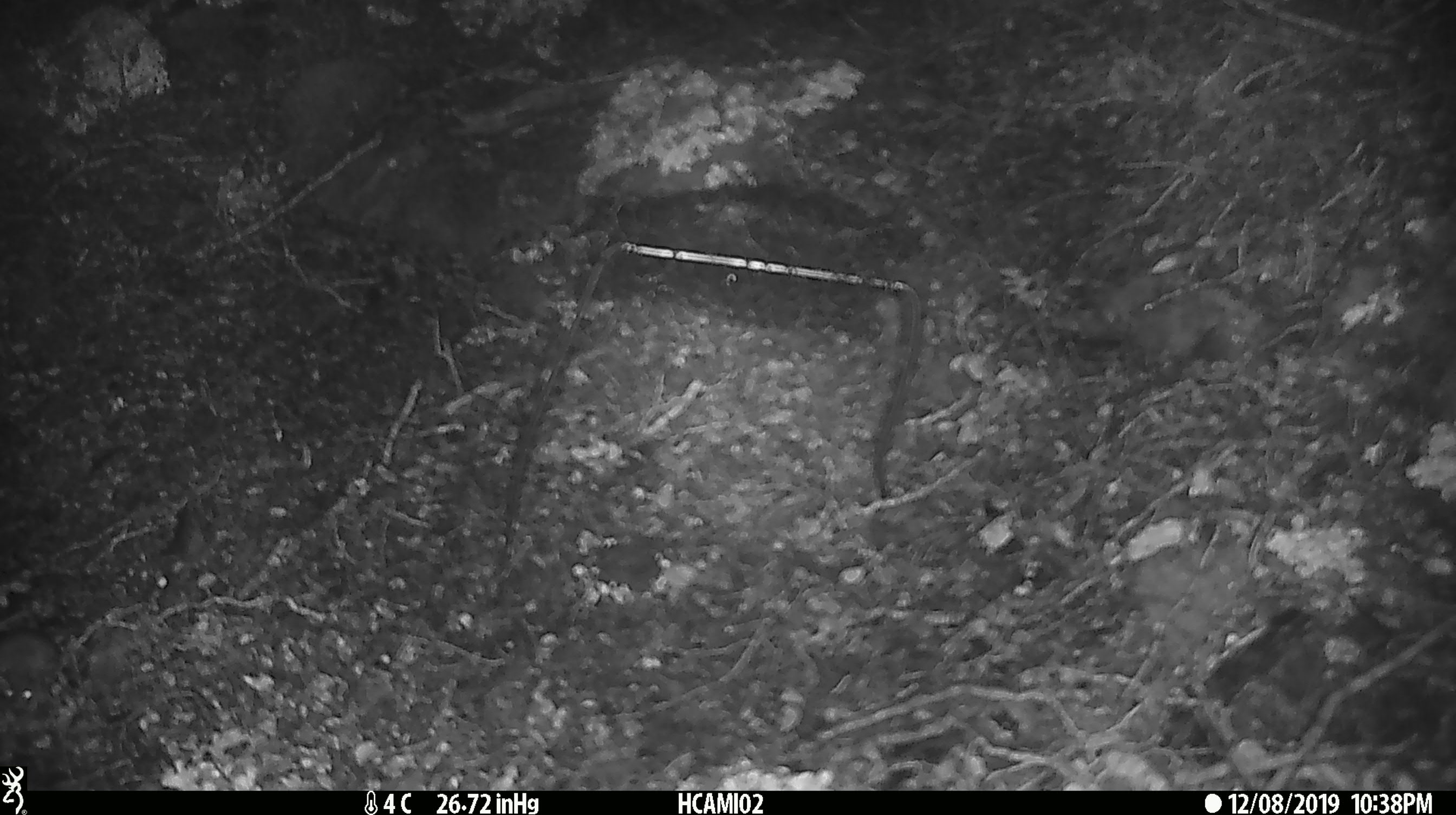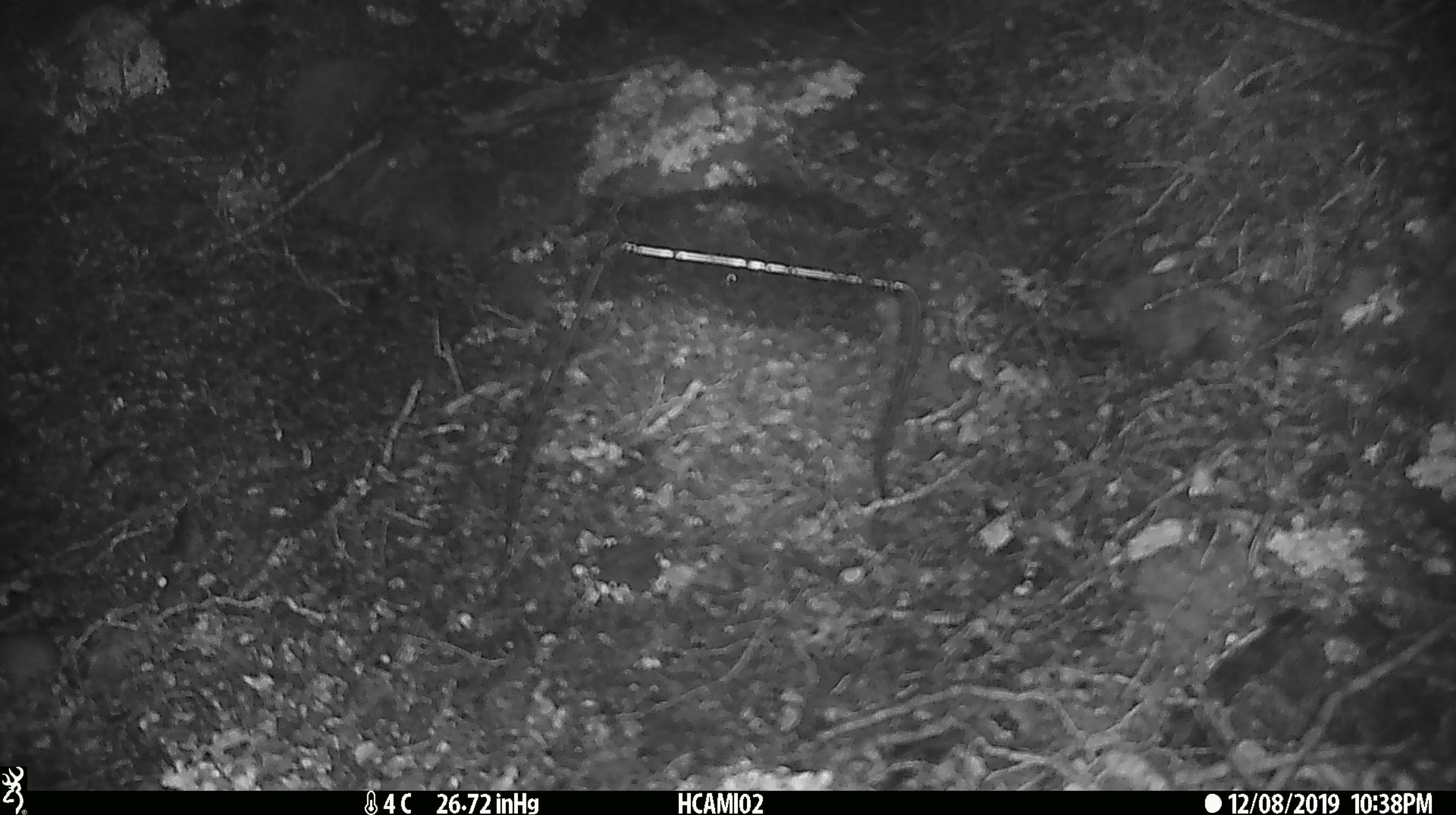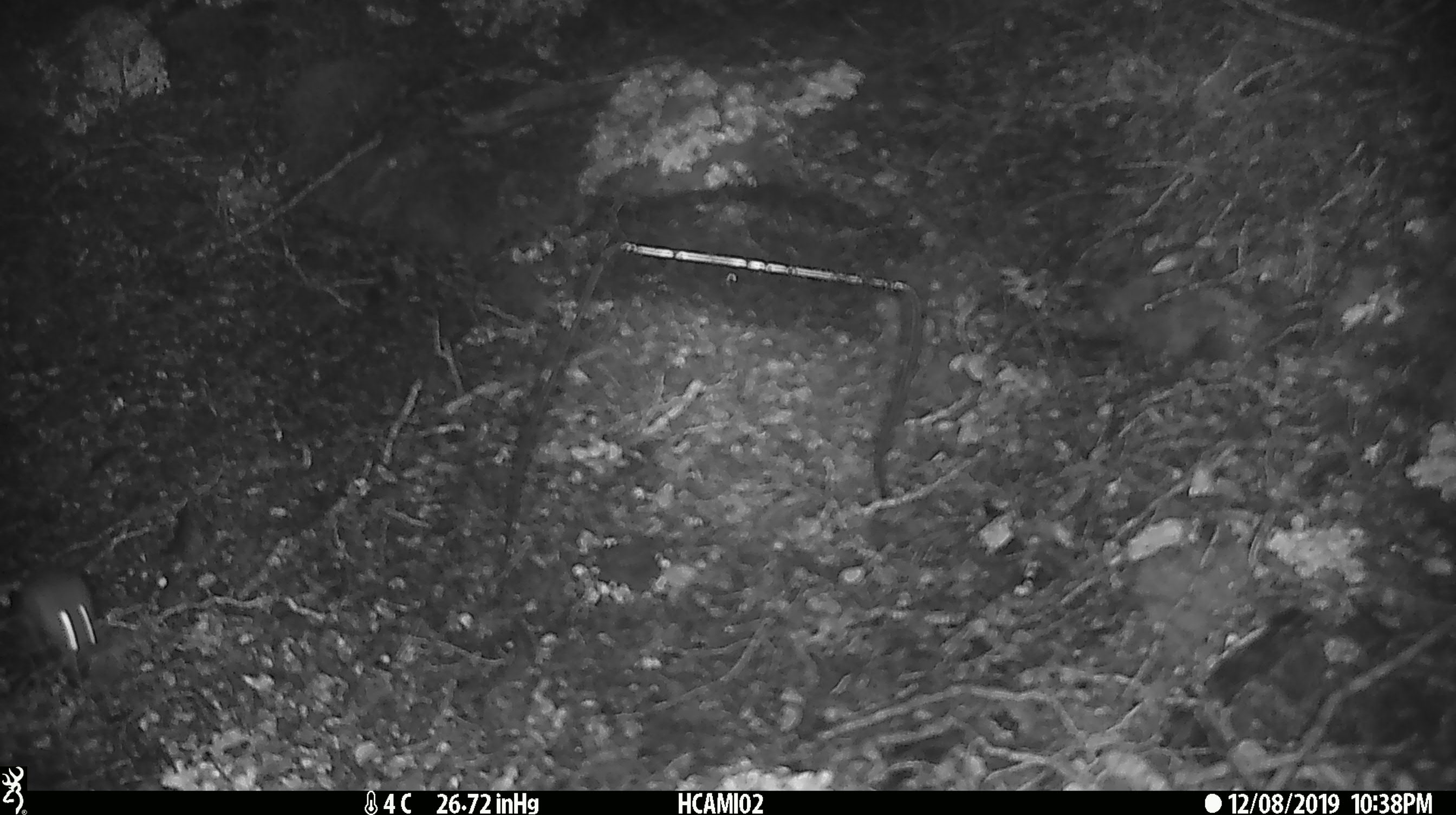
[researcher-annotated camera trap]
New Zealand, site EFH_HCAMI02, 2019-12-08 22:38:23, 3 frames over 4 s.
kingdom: Animalia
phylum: Chordata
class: Mammalia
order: Rodentia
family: Muridae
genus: Mus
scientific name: Mus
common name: mouse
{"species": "mouse (Mus)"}